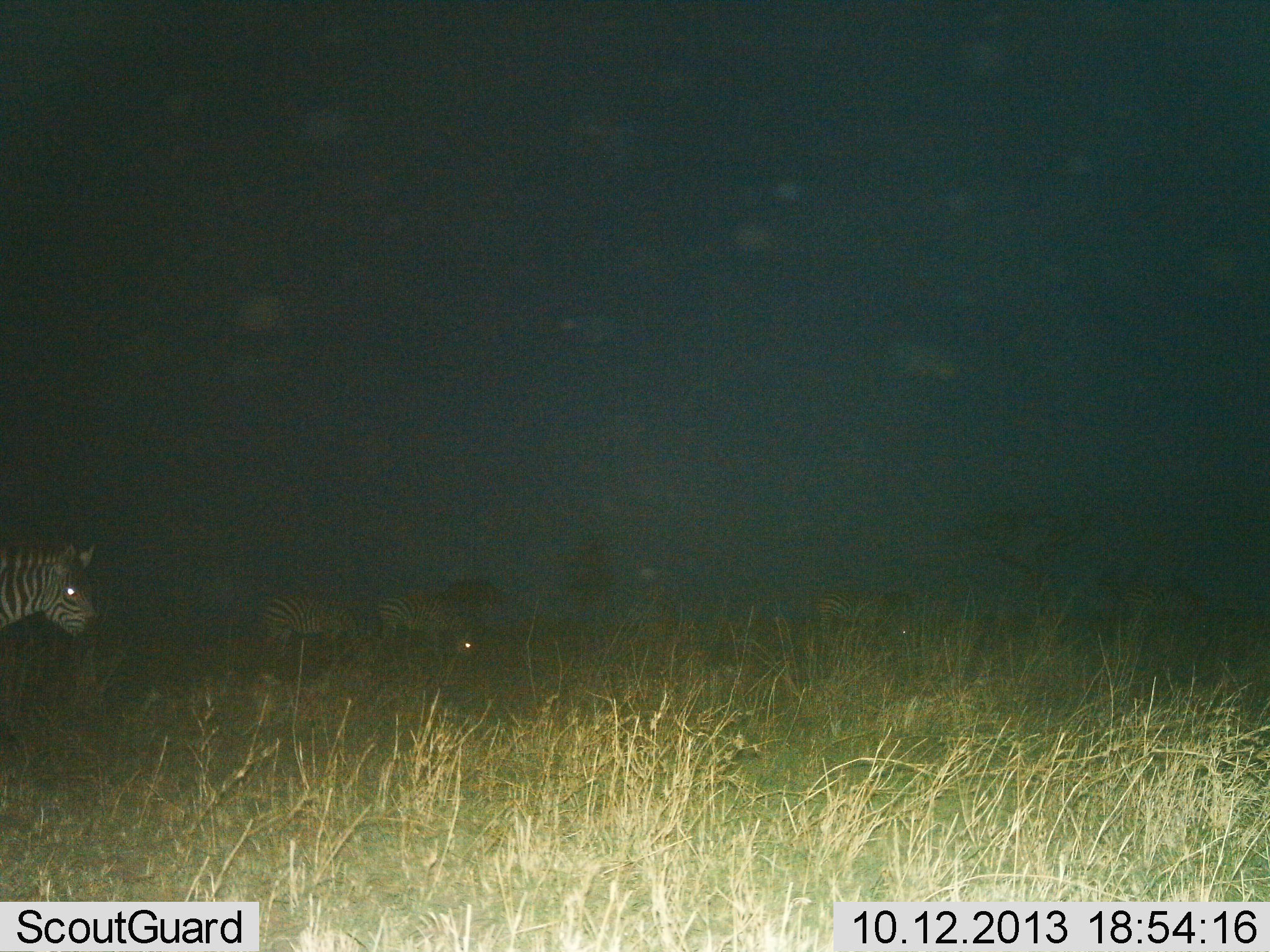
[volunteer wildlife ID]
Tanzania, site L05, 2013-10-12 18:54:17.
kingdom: Animalia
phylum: Chordata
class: Mammalia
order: Perissodactyla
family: Equidae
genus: Equus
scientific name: Equus quagga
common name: plains zebra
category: zebra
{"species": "zebra (plains zebra) (Equus quagga)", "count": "3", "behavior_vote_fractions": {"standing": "62%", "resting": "0%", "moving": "25%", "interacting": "0%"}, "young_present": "0%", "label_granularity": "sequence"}